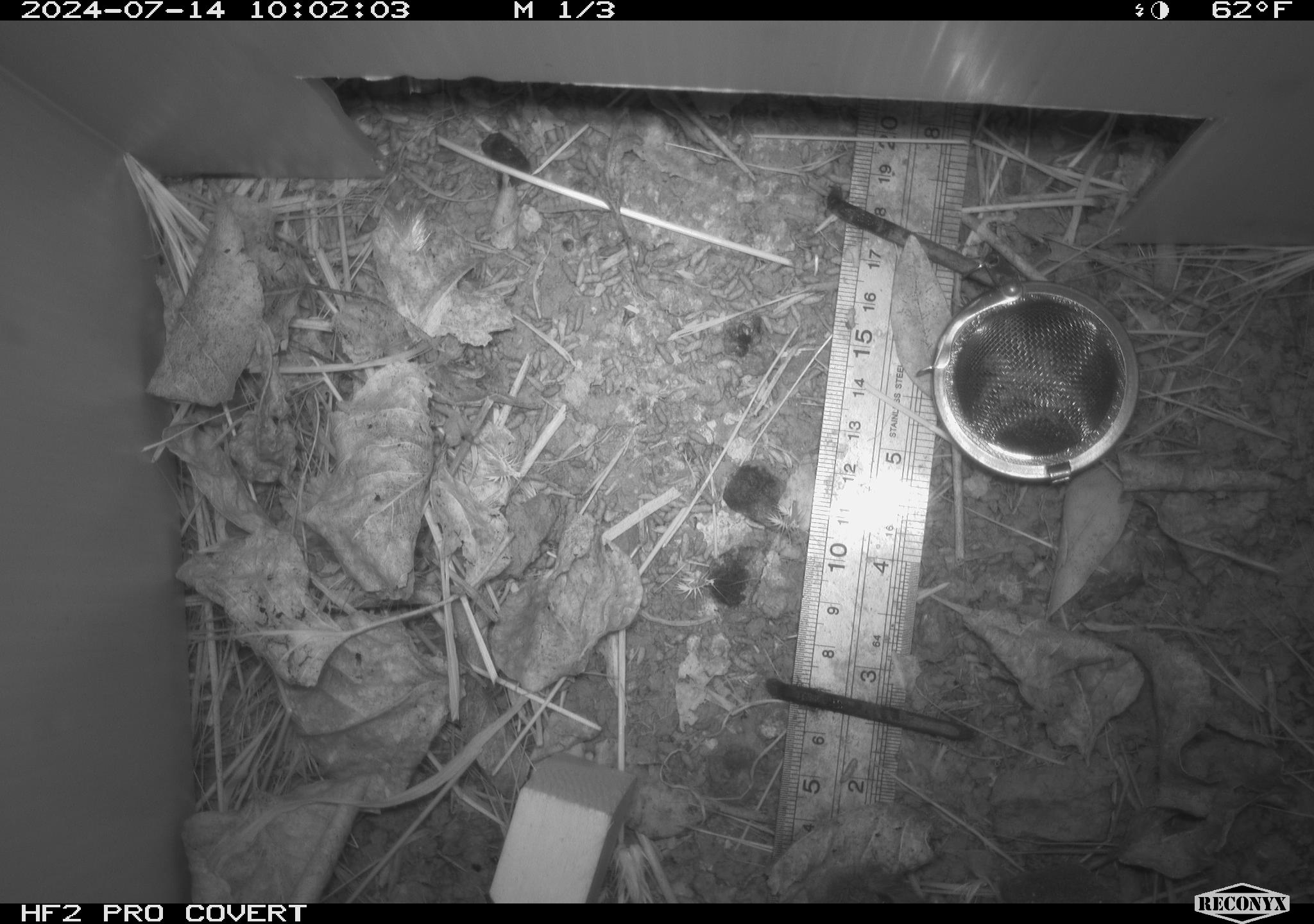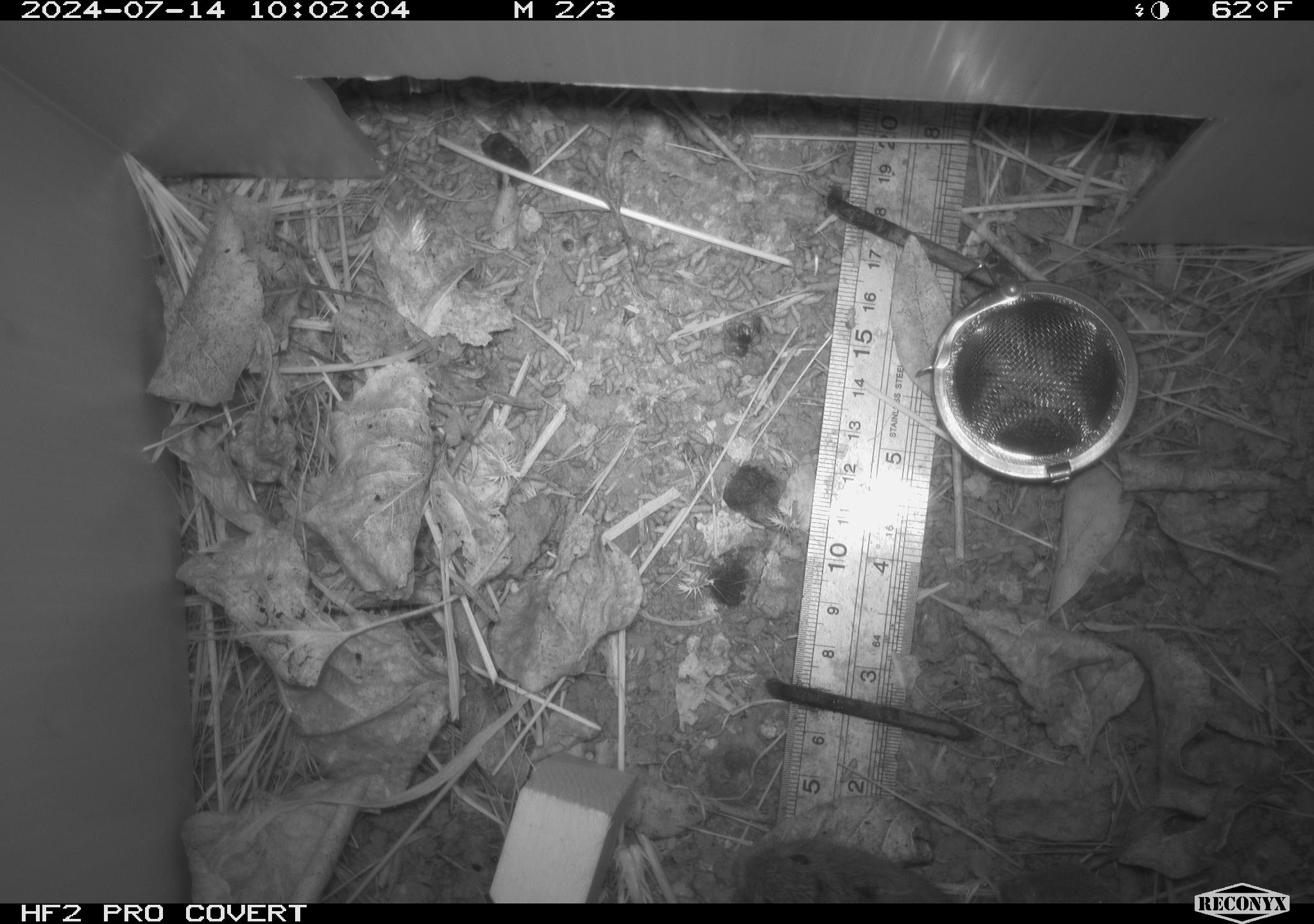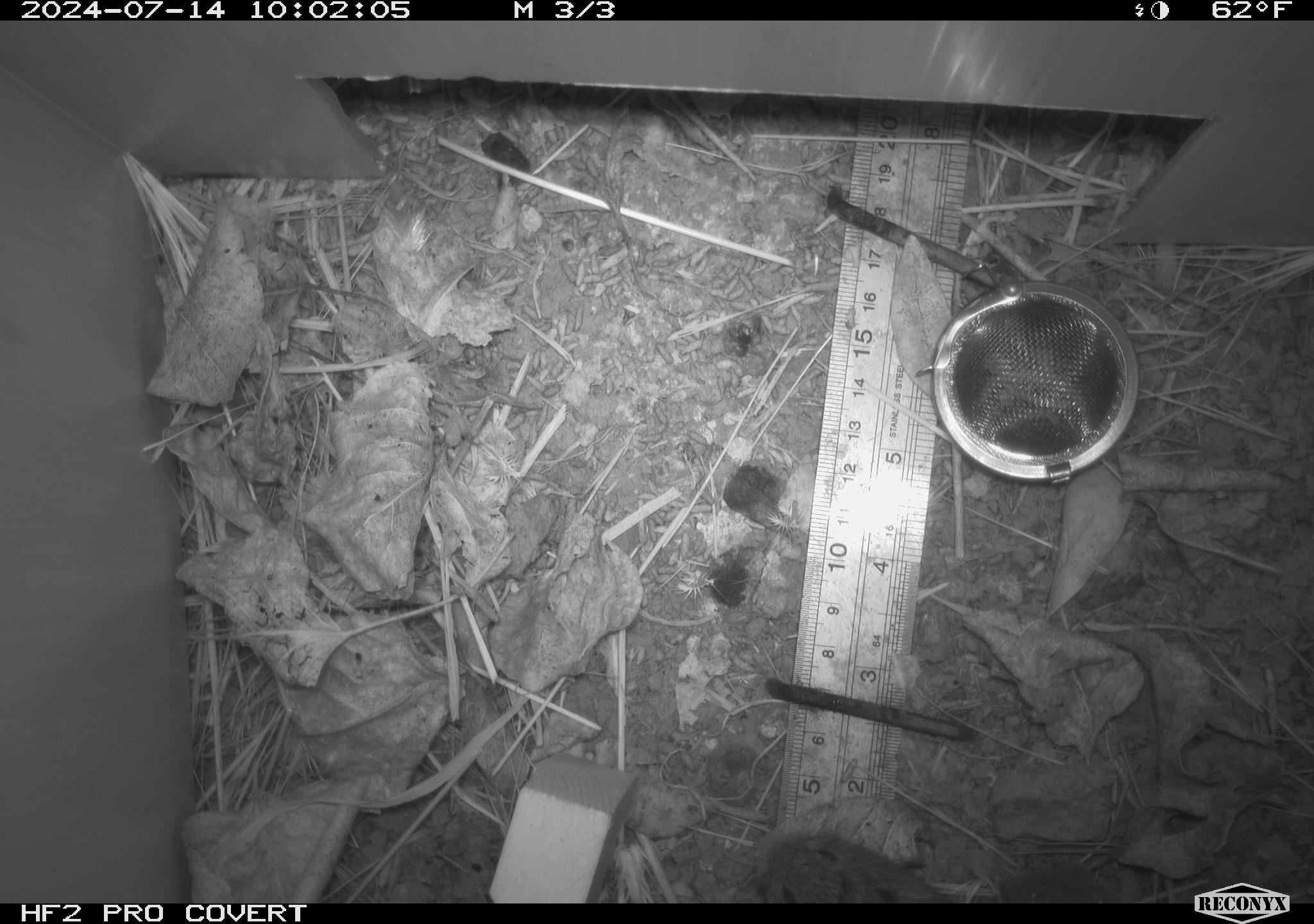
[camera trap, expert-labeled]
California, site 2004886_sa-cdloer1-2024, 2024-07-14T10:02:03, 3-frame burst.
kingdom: Animalia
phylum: Chordata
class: Mammalia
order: Rodentia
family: Cricetidae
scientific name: Arvicolinae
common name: voles, lemmings, and muskrats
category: arvicolinae subfamily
Arvicolinae subfamily (voles, lemmings, and muskrats) (Arvicolinae).